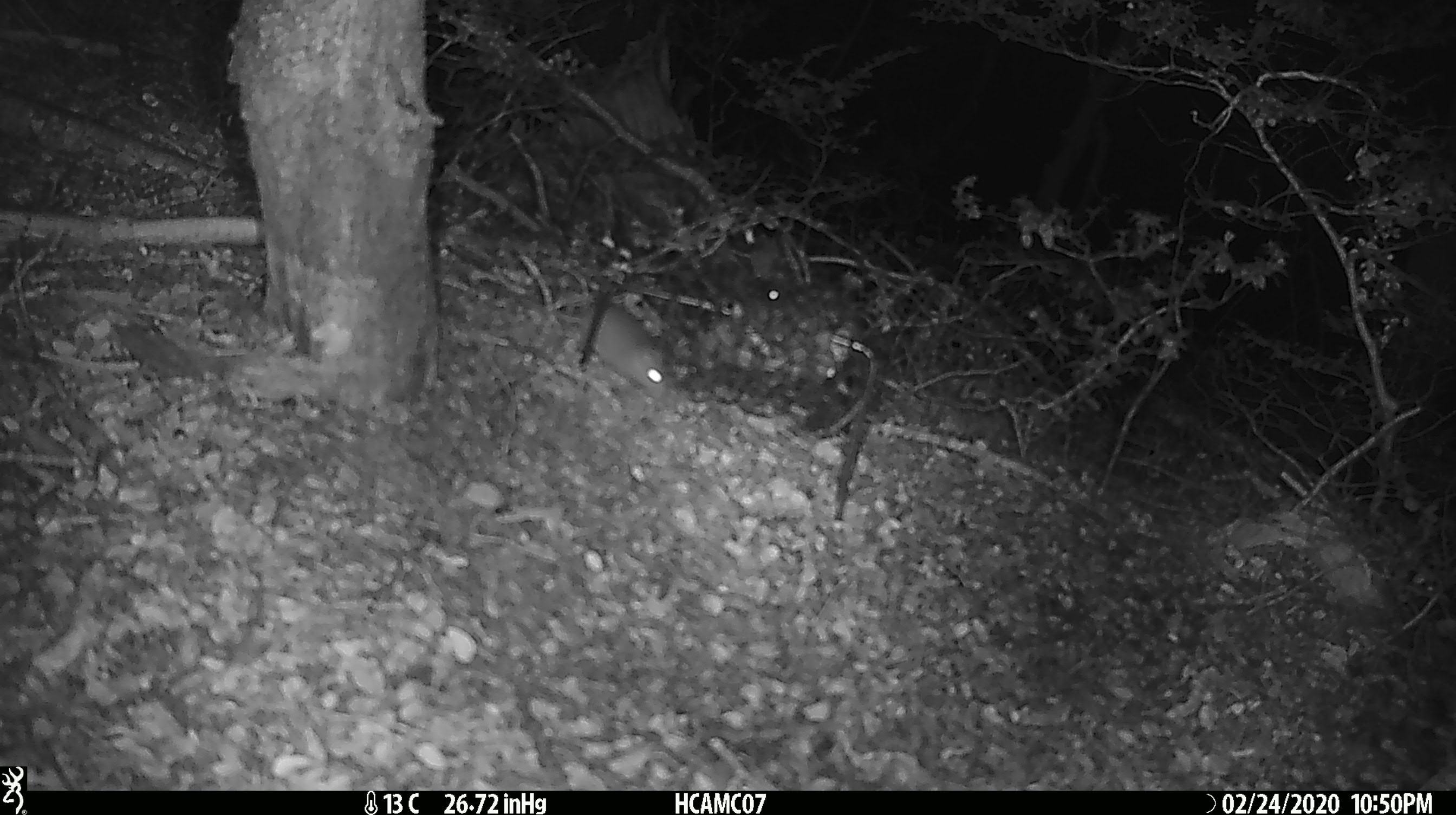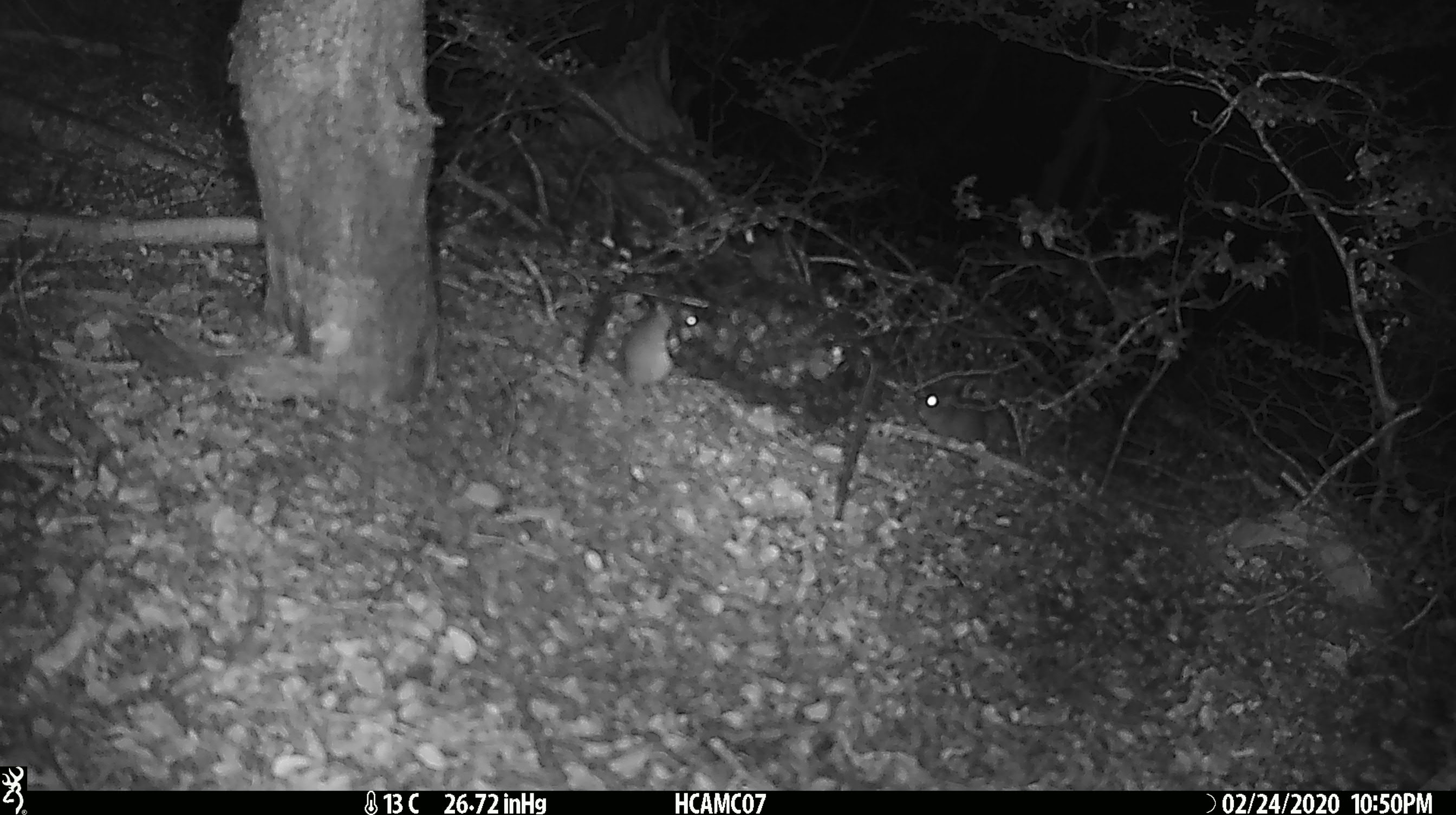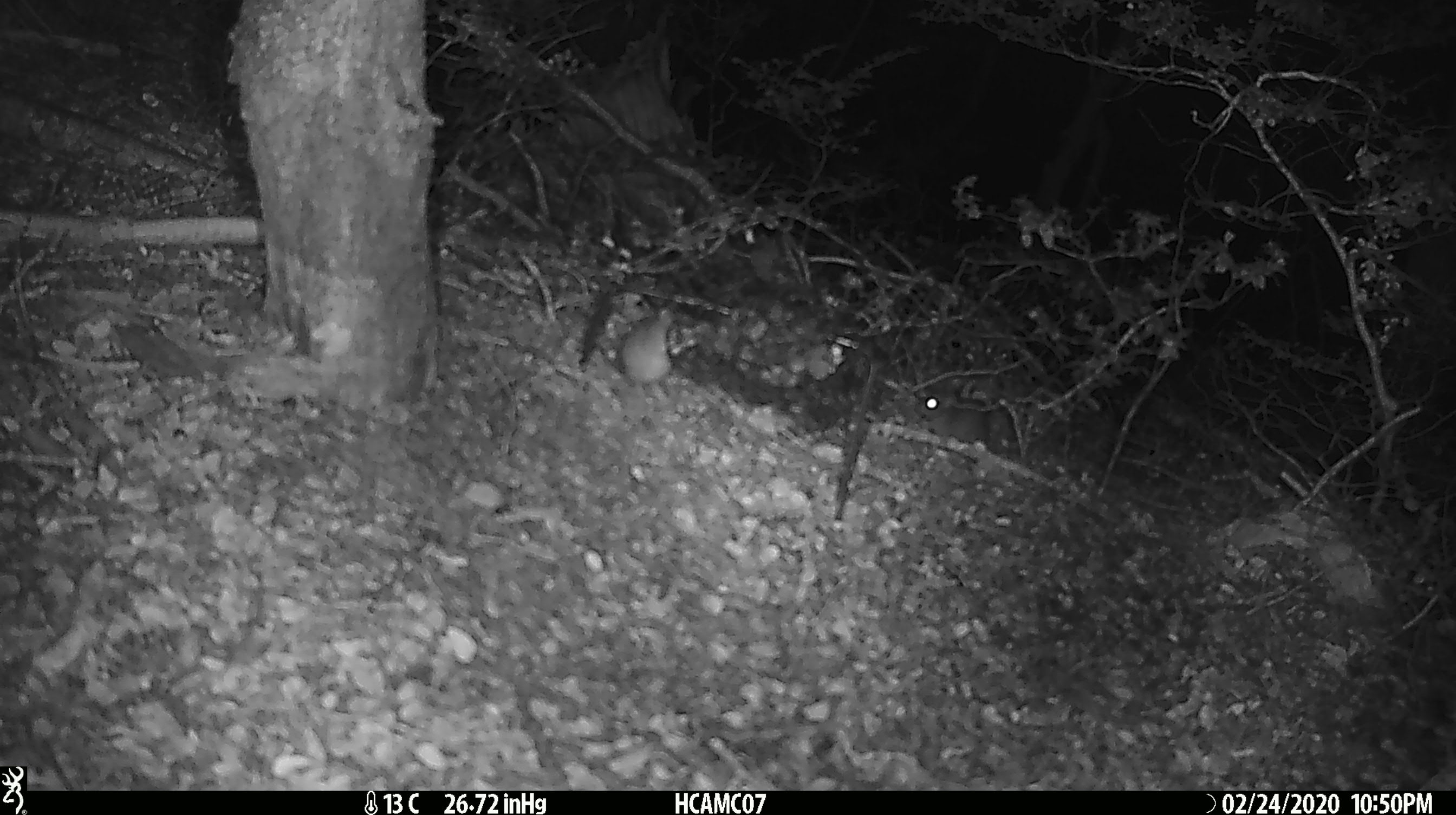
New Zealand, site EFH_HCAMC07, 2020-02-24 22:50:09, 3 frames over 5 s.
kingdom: Animalia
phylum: Chordata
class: Mammalia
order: Rodentia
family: Muridae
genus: Mus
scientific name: Mus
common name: mouse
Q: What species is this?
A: Mouse (Mus).